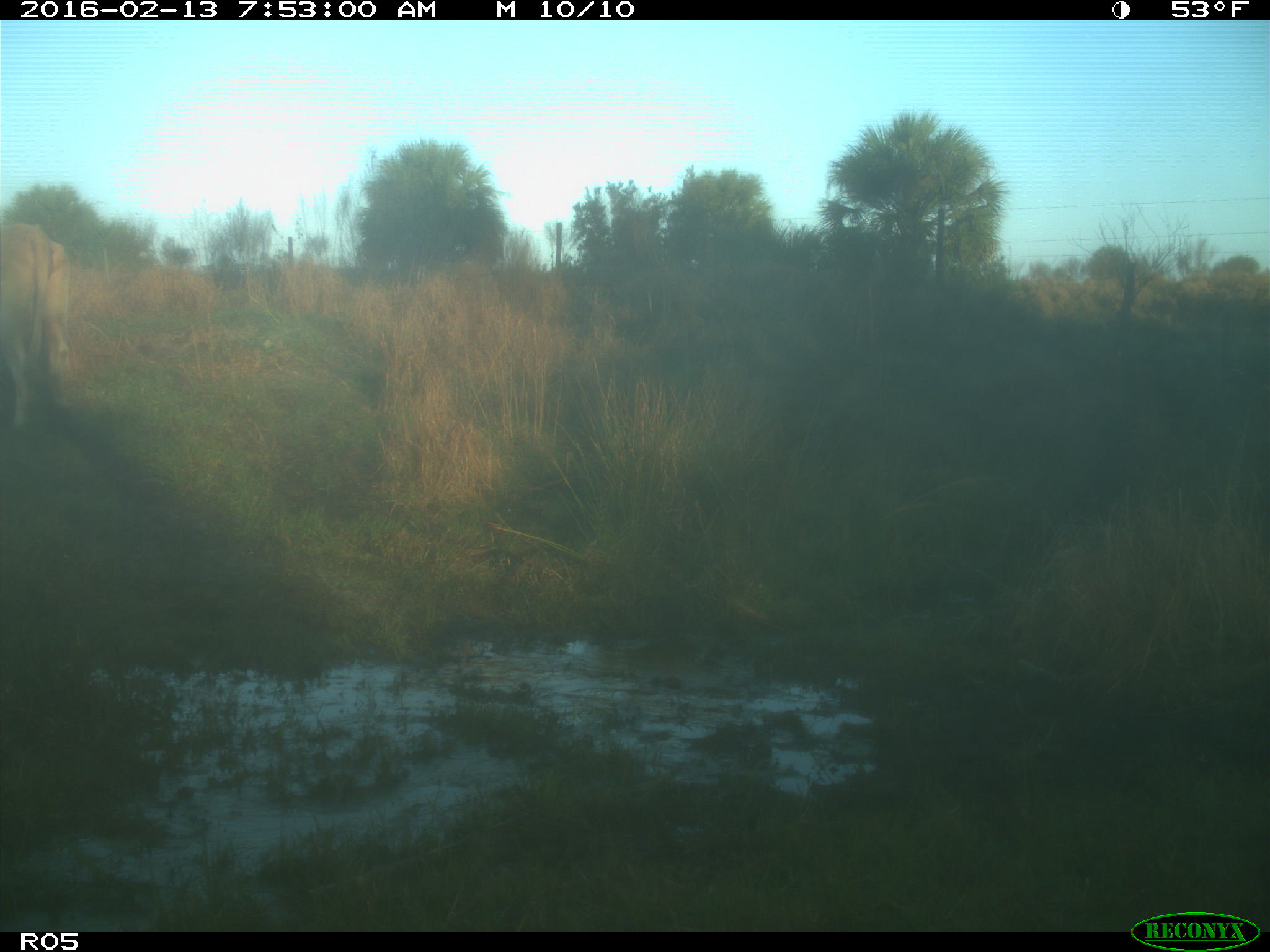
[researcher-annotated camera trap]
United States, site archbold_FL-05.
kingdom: Animalia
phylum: Chordata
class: Mammalia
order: Artiodactyla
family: Bovidae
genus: Bos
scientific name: Bos taurus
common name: domestic cow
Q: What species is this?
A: Bos taurus (domestic cow).